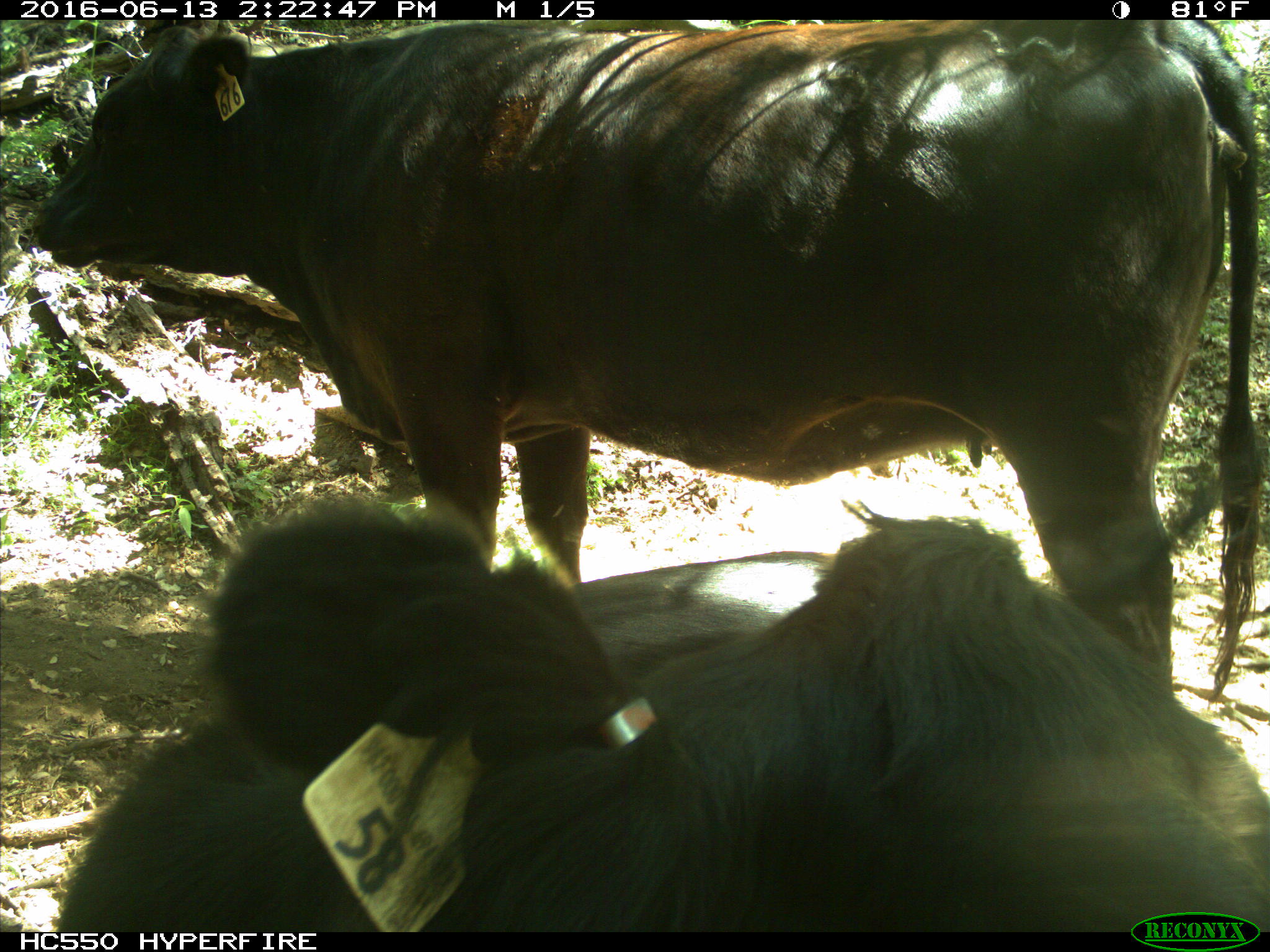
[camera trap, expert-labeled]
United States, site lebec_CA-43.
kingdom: Animalia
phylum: Chordata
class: Mammalia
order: Artiodactyla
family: Bovidae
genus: Bos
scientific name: Bos taurus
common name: domestic cow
Bos taurus (domestic cow).